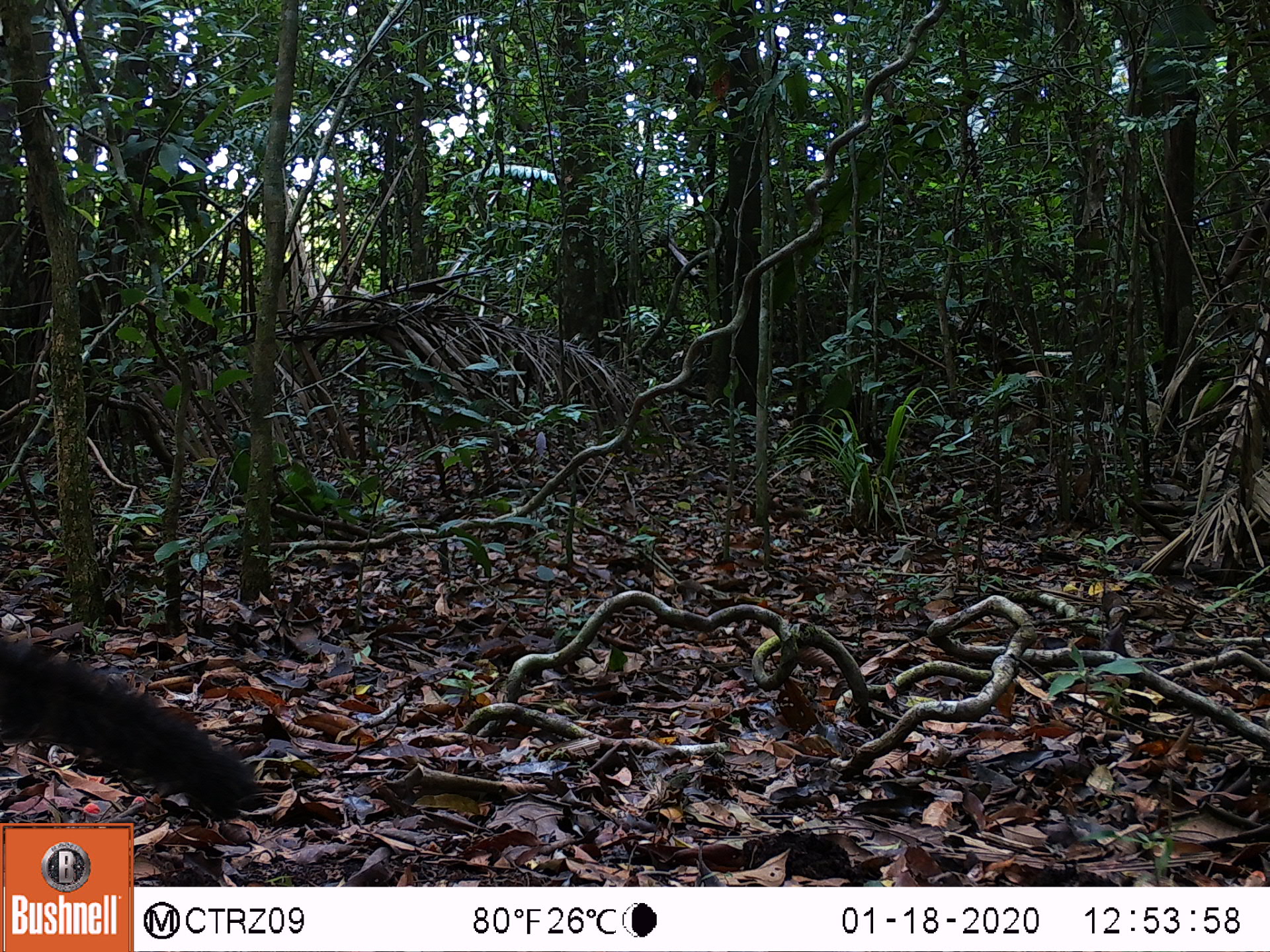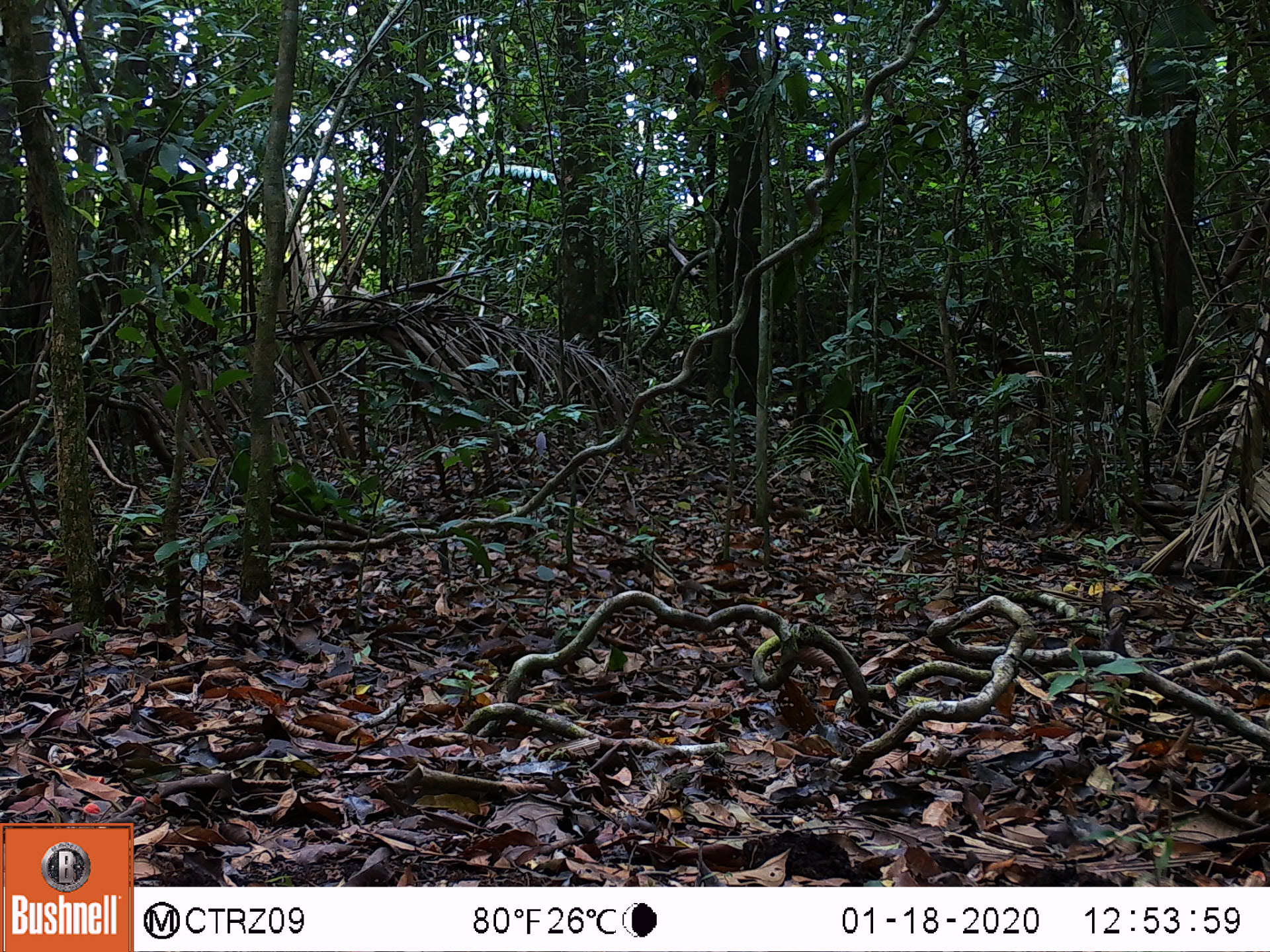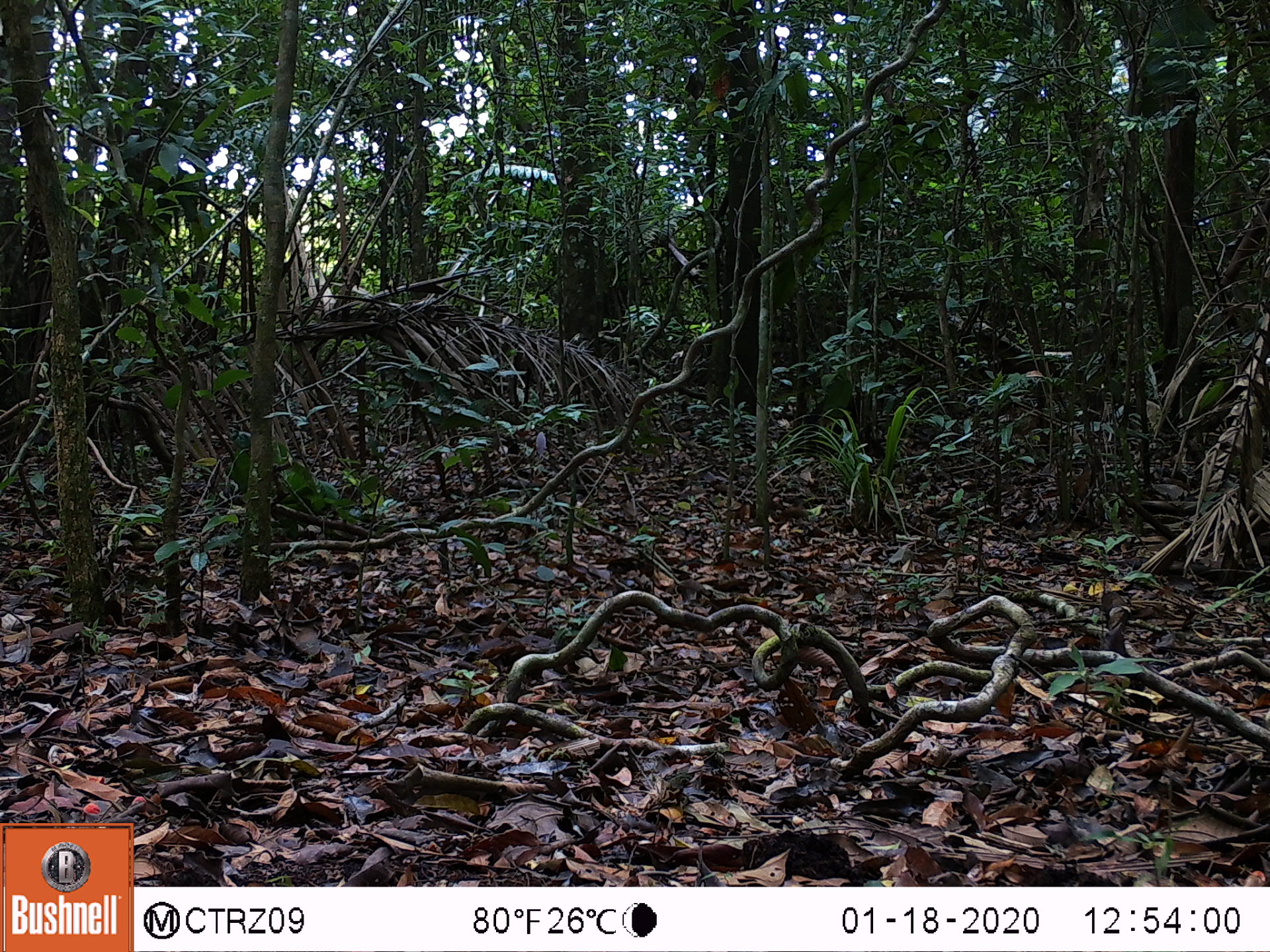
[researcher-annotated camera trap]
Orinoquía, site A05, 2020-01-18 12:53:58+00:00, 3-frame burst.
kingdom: Animalia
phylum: Chordata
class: Mammalia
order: Carnivora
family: Procyonidae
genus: Nasua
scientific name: Nasua nasua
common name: south american coati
South american coati (Nasua nasua).